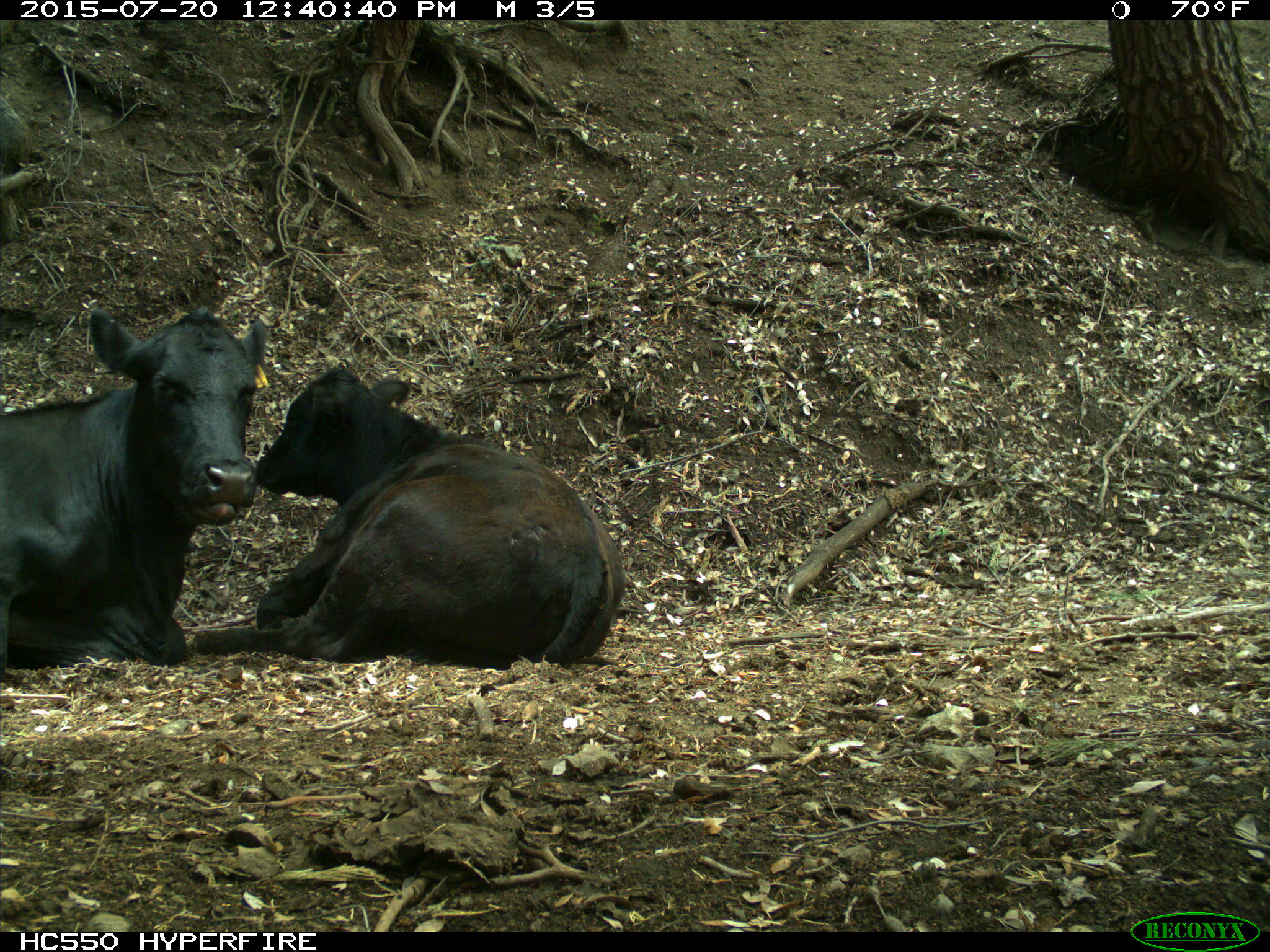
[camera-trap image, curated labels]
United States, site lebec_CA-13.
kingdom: Animalia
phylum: Chordata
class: Mammalia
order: Artiodactyla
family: Bovidae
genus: Bos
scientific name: Bos taurus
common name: domestic cow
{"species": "Bos taurus (domestic cow)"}